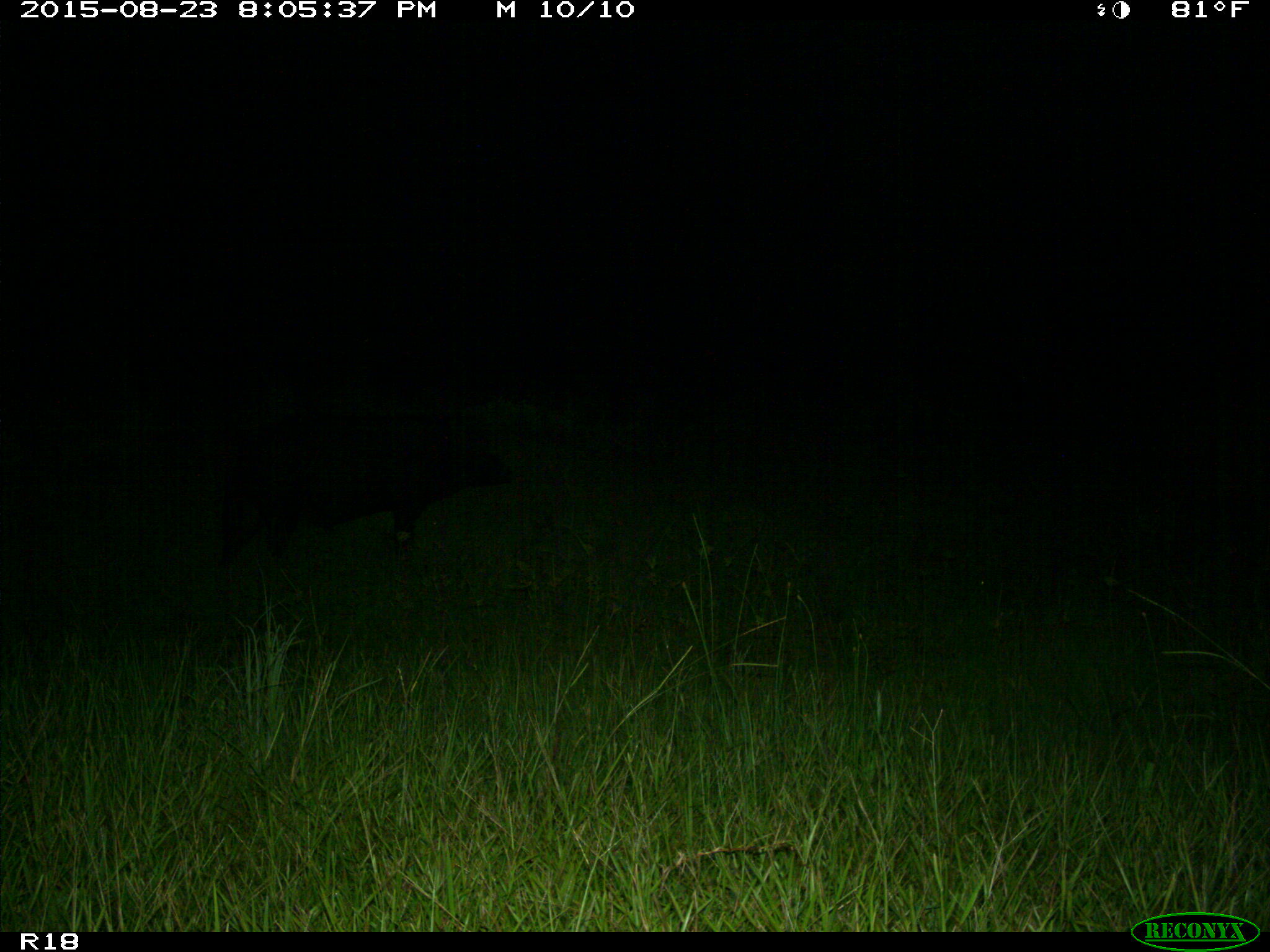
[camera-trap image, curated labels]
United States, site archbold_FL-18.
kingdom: Animalia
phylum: Chordata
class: Mammalia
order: Artiodactyla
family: Suidae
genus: Sus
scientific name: Sus scrofa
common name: wild boar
Sus scrofa (wild boar).